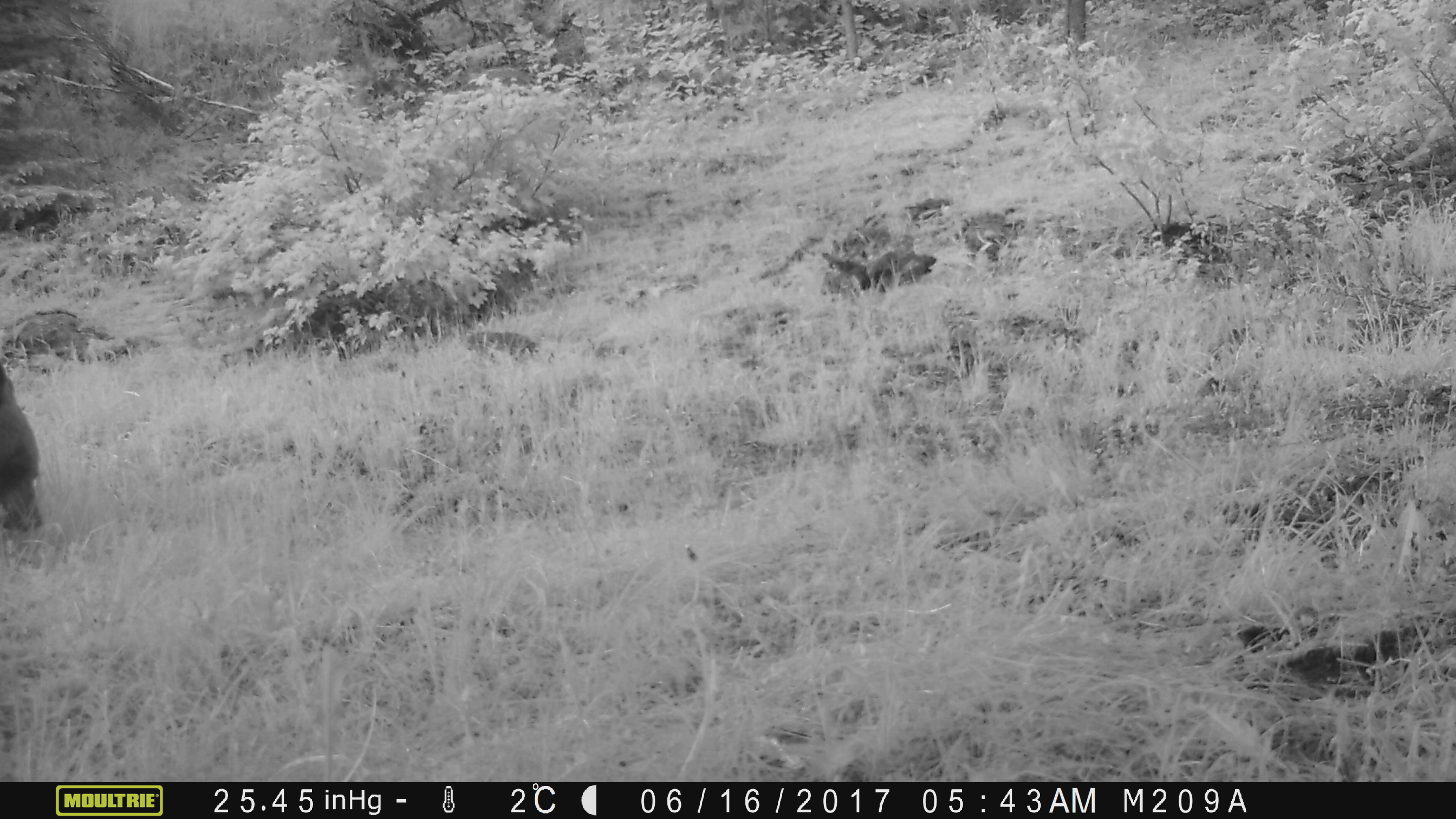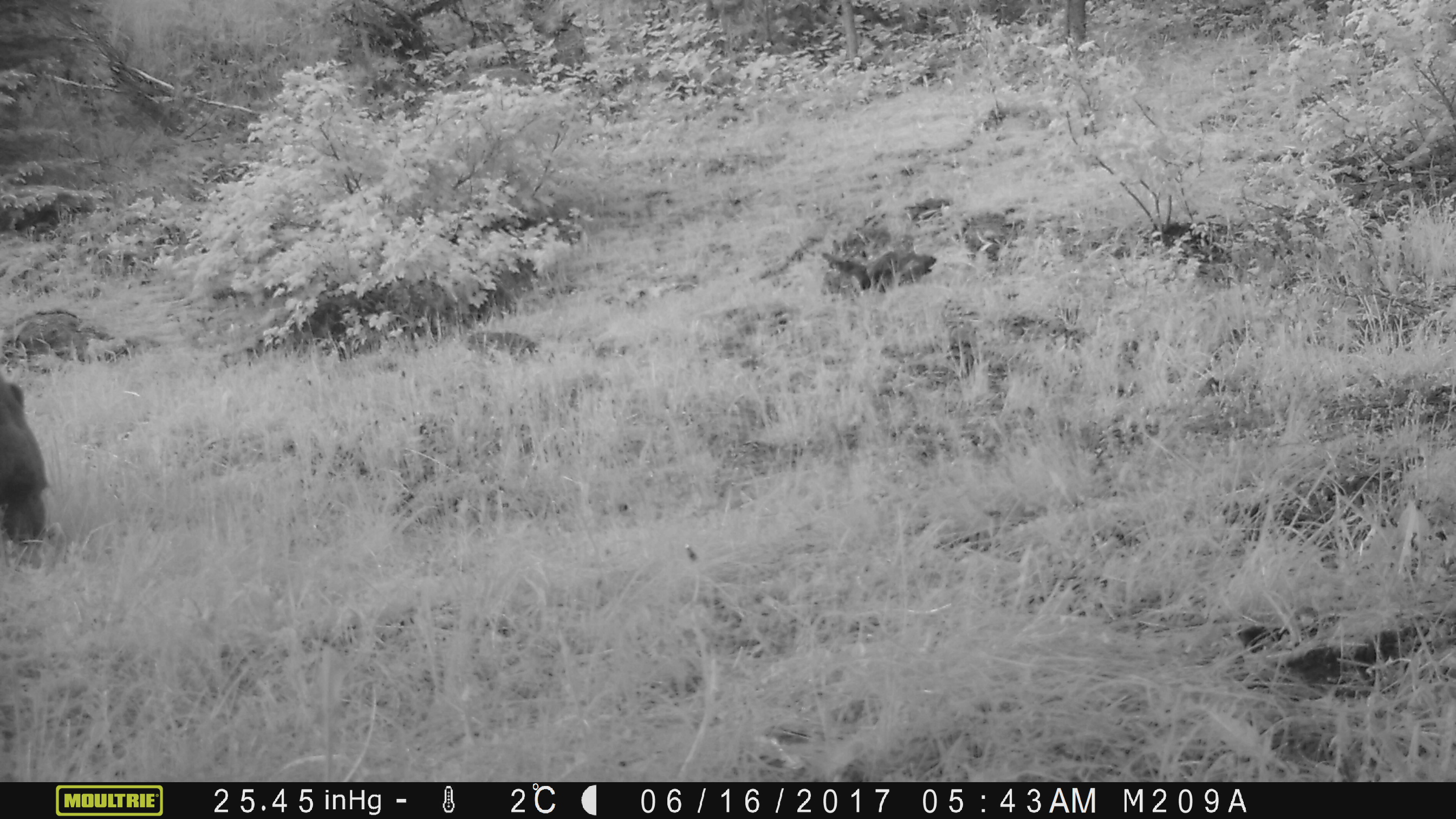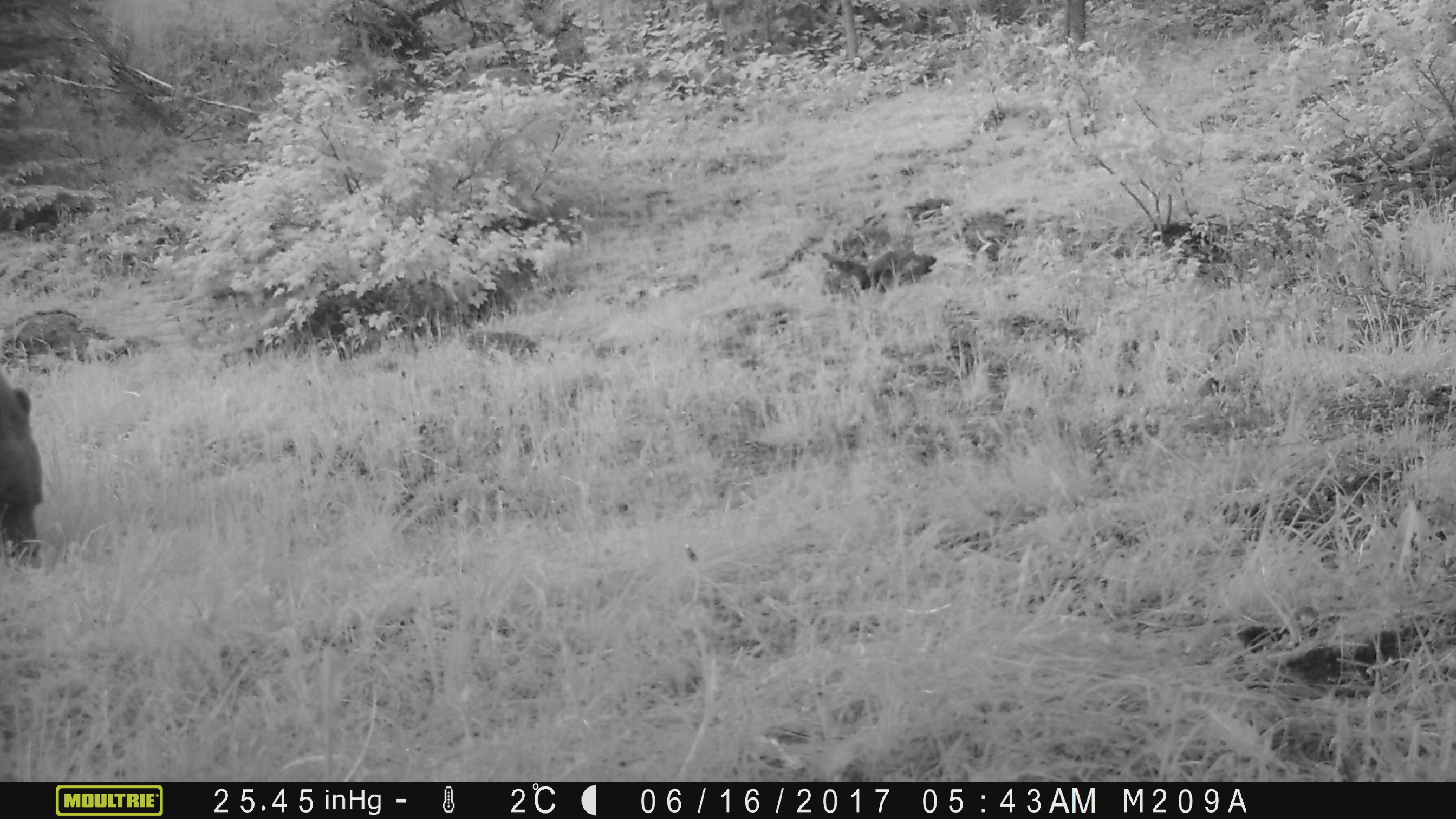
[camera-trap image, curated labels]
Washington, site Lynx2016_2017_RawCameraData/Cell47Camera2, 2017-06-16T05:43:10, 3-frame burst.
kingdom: Animalia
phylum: Chordata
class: Mammalia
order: Carnivora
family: Ursidae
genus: Ursus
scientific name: Ursus americanus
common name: american black bear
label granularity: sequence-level